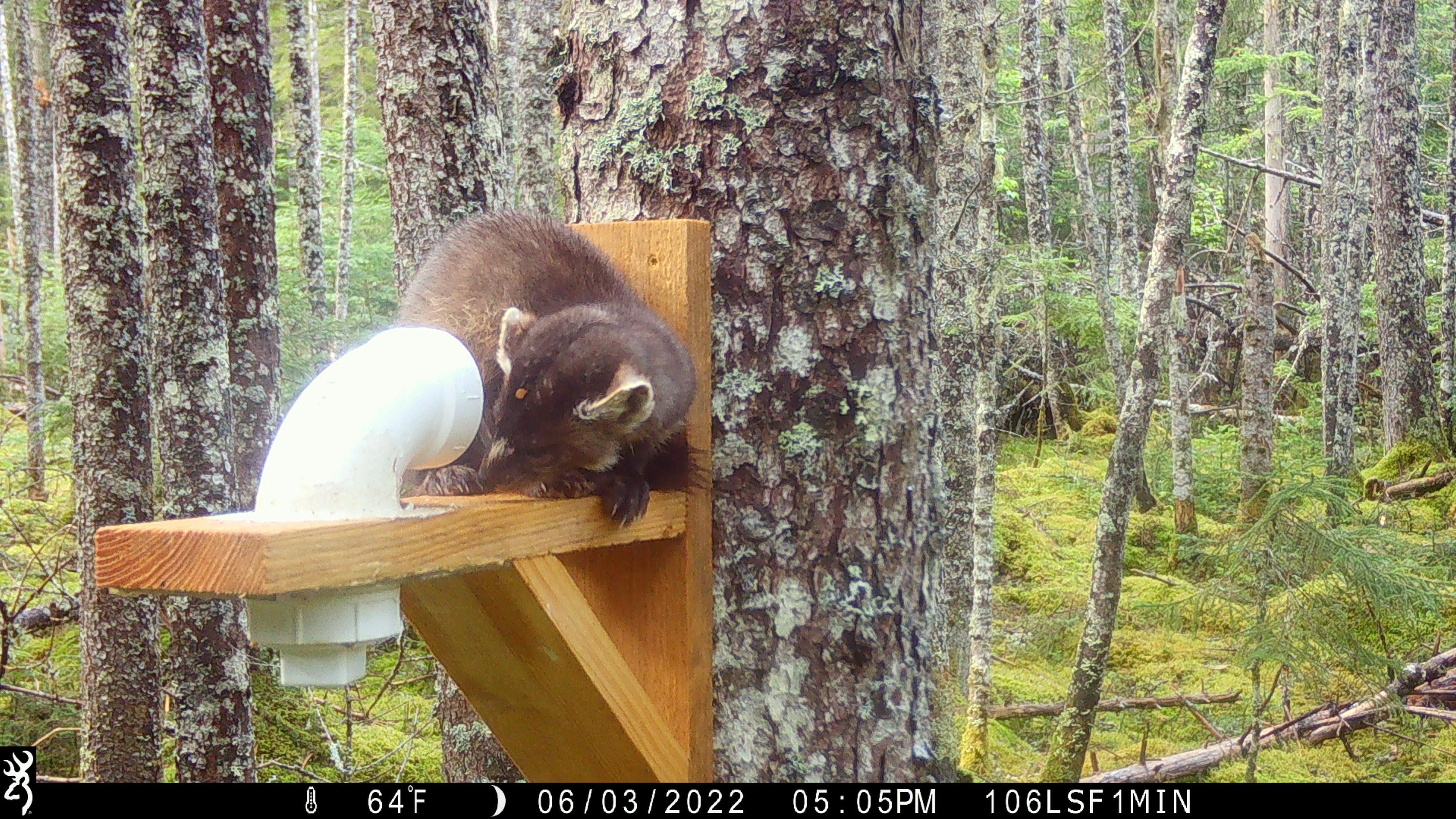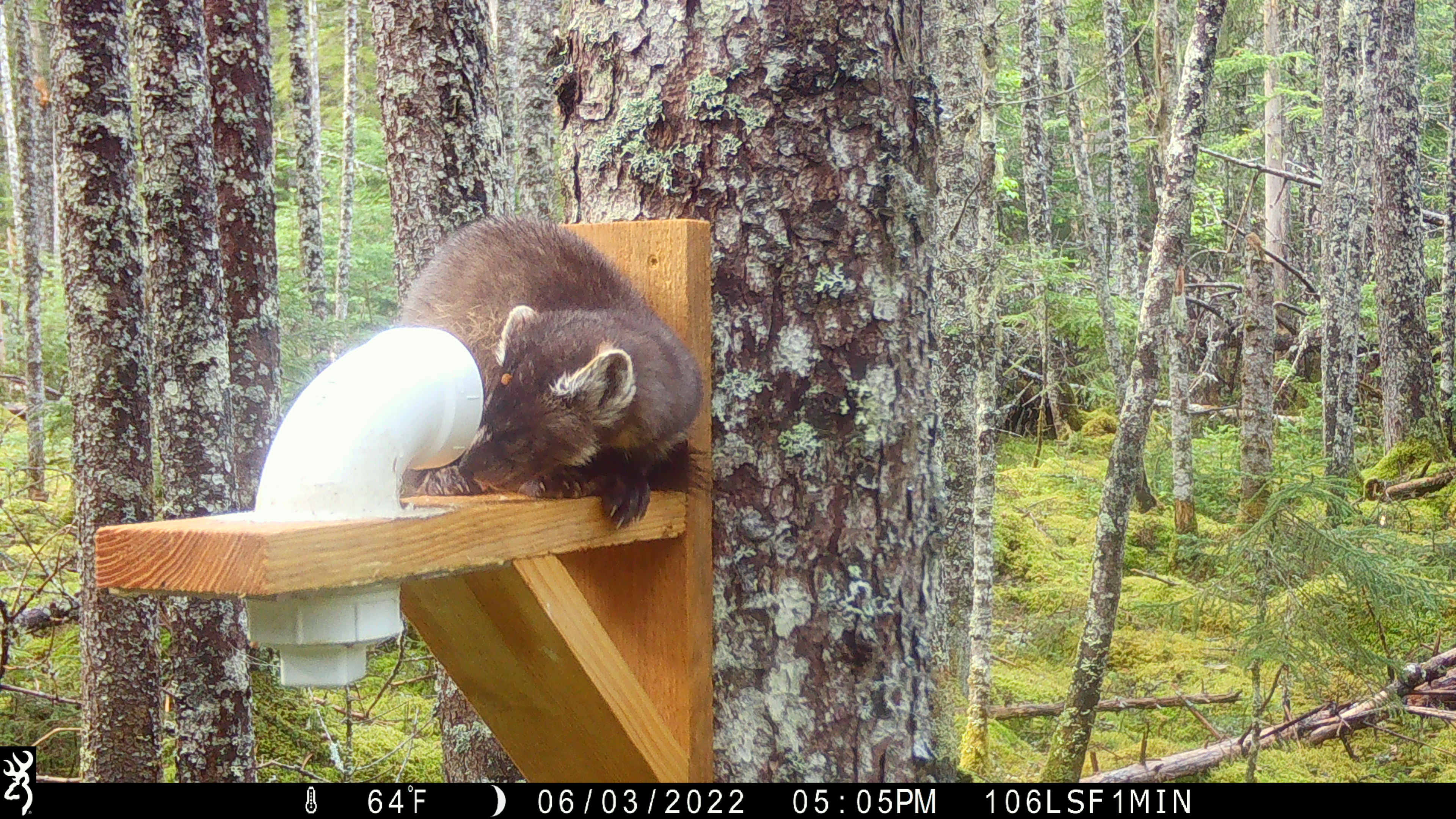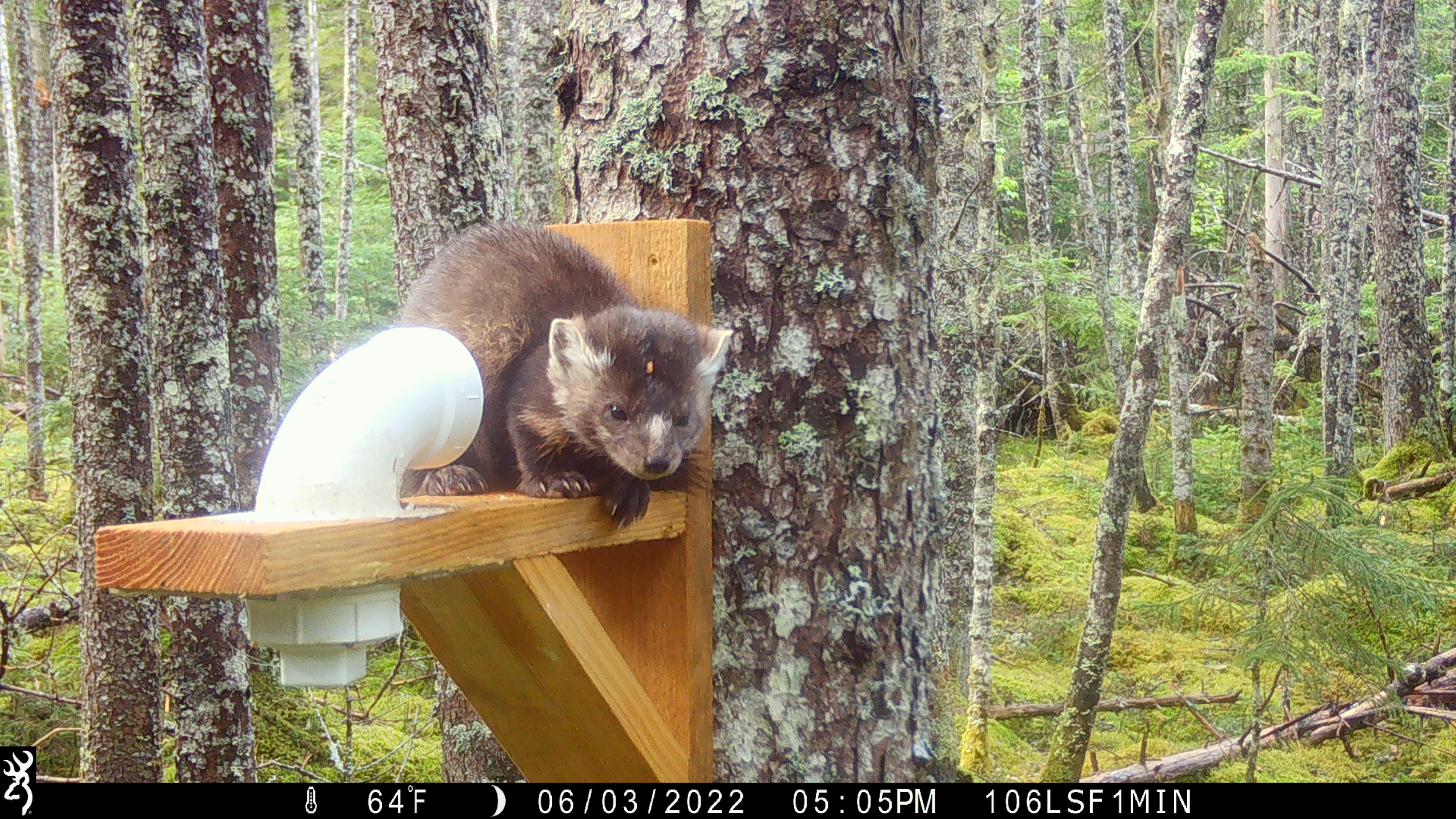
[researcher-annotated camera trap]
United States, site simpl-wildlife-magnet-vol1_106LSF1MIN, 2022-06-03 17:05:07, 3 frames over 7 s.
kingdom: Animalia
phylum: Chordata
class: Mammalia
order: Carnivora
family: Mustelidae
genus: Martes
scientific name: Martes americana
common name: american marten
American marten (Martes americana).